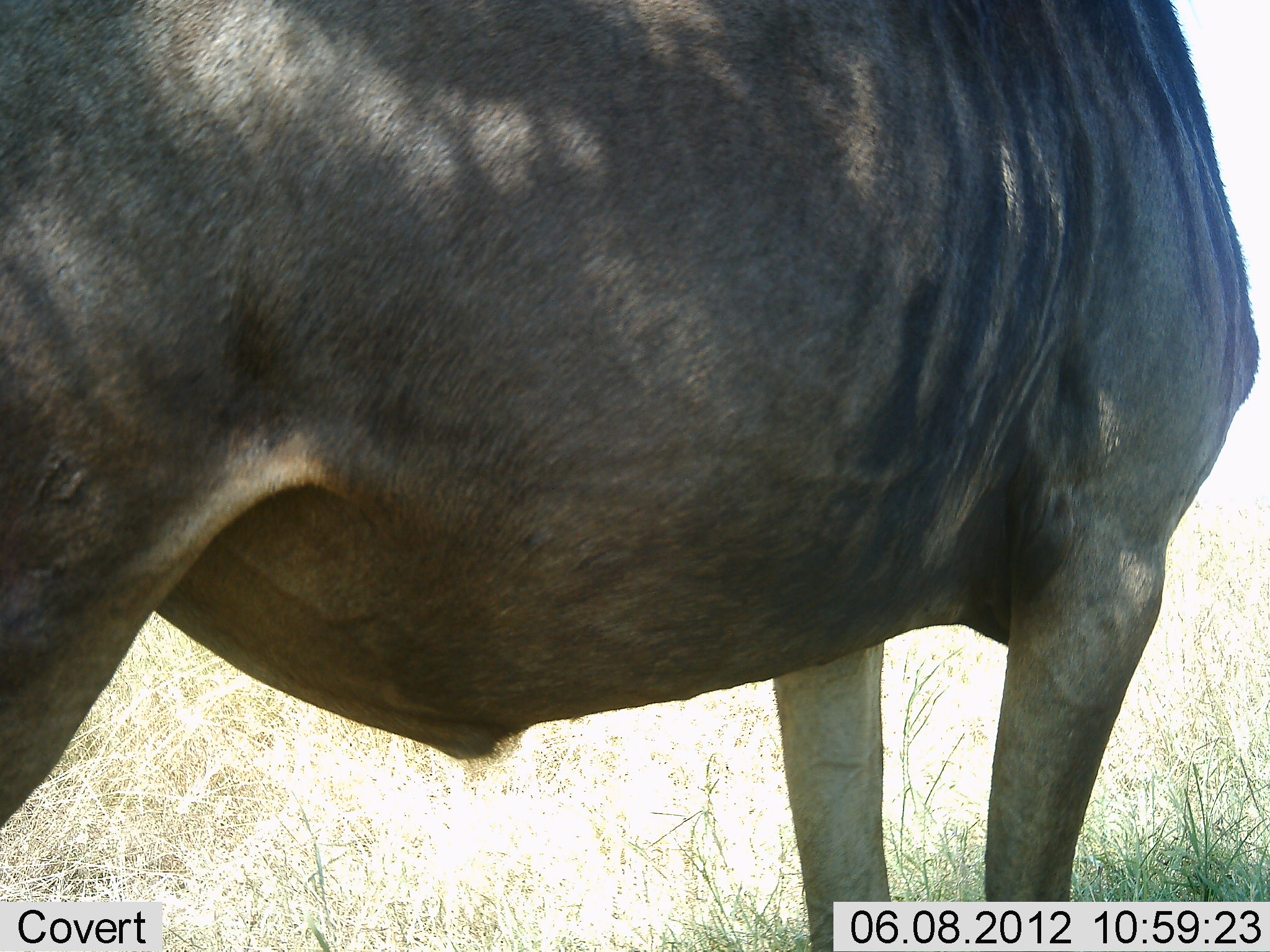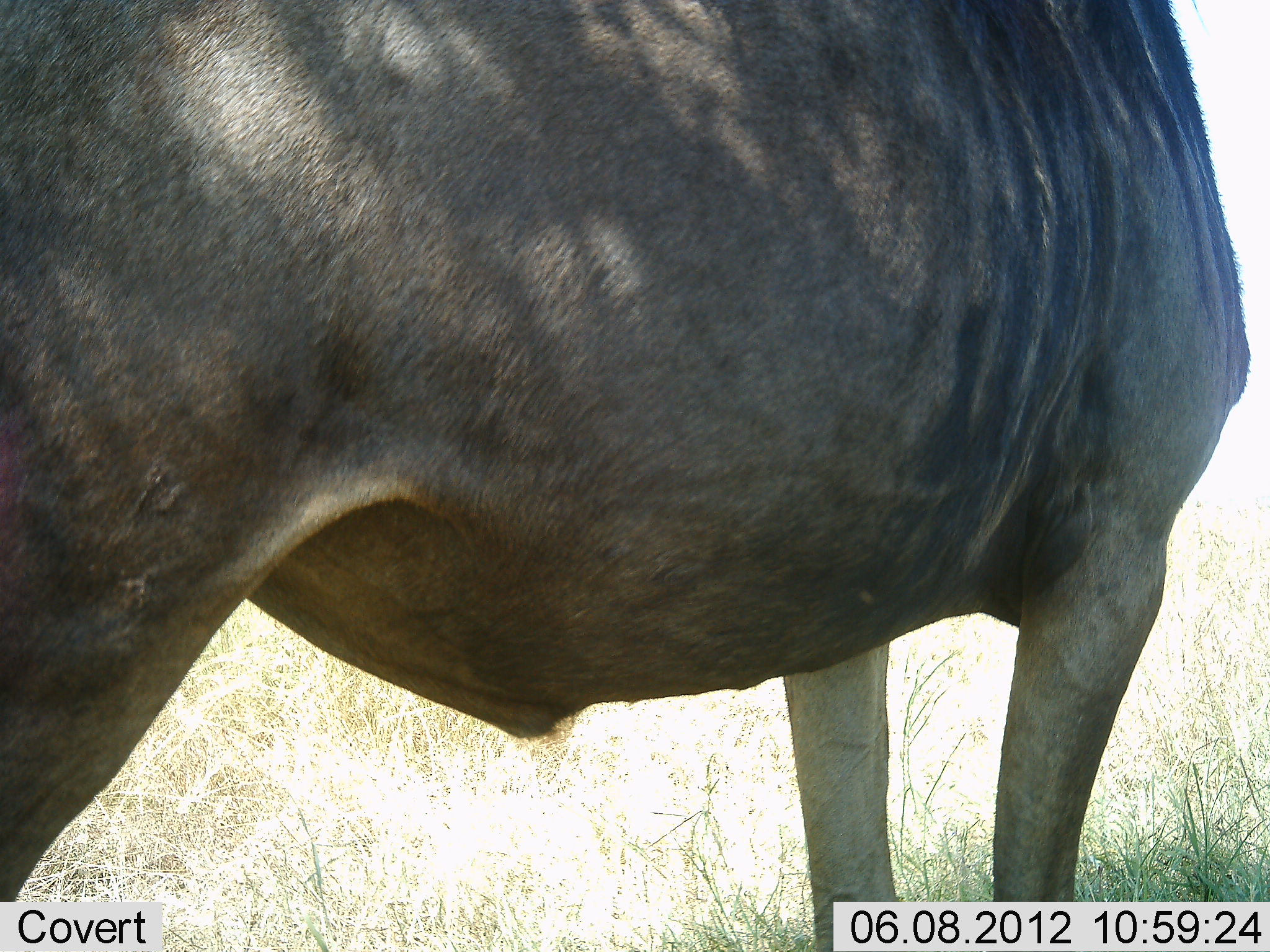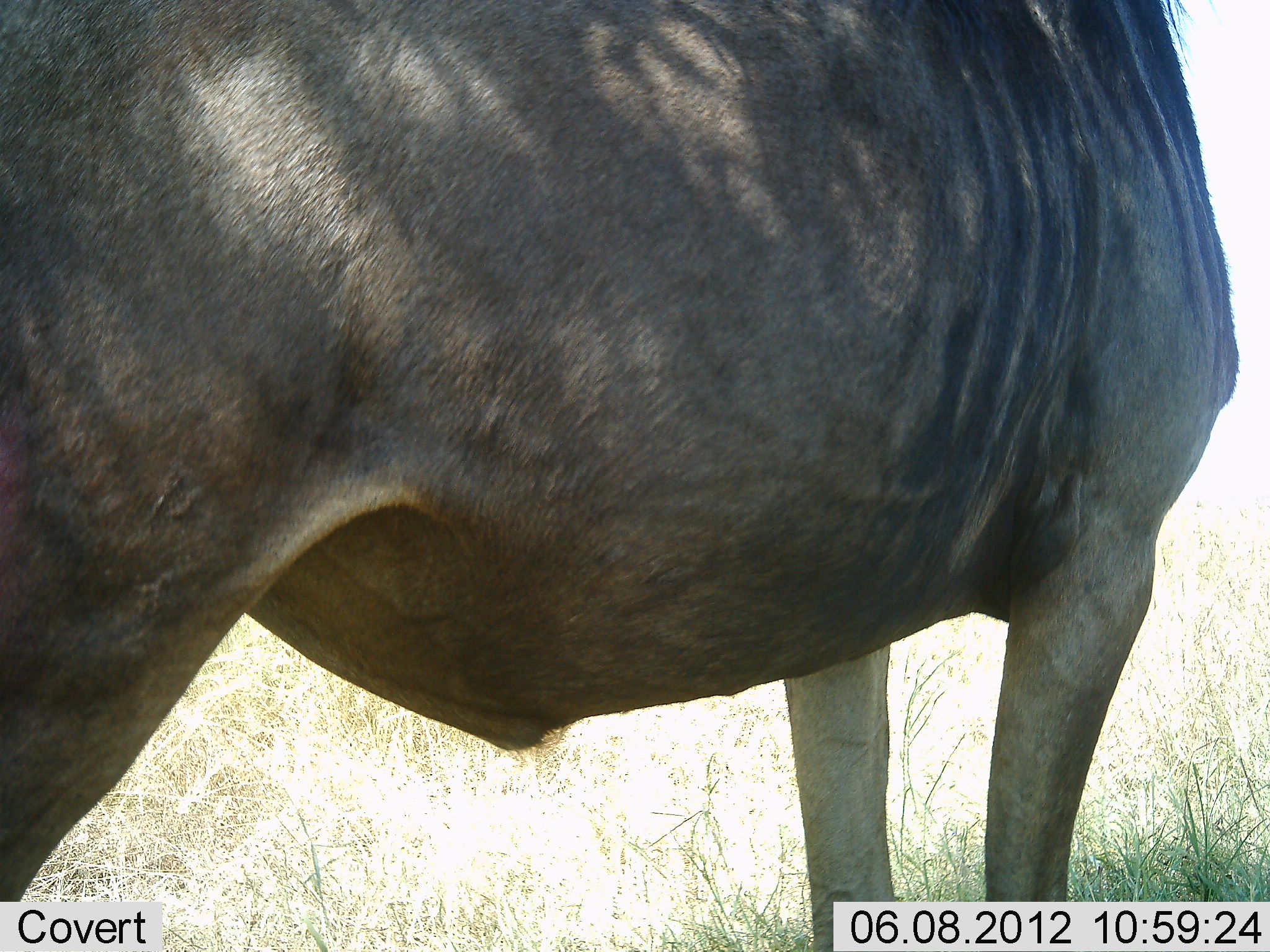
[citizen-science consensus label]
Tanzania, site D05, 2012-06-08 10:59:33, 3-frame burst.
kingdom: Animalia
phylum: Chordata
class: Mammalia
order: Artiodactyla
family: Bovidae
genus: Connochaetes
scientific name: Connochaetes taurinus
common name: blue wildebeest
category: wildebeest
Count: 1.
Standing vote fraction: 100%.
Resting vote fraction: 0%.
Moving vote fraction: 0%.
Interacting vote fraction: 0%.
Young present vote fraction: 0%.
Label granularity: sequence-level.